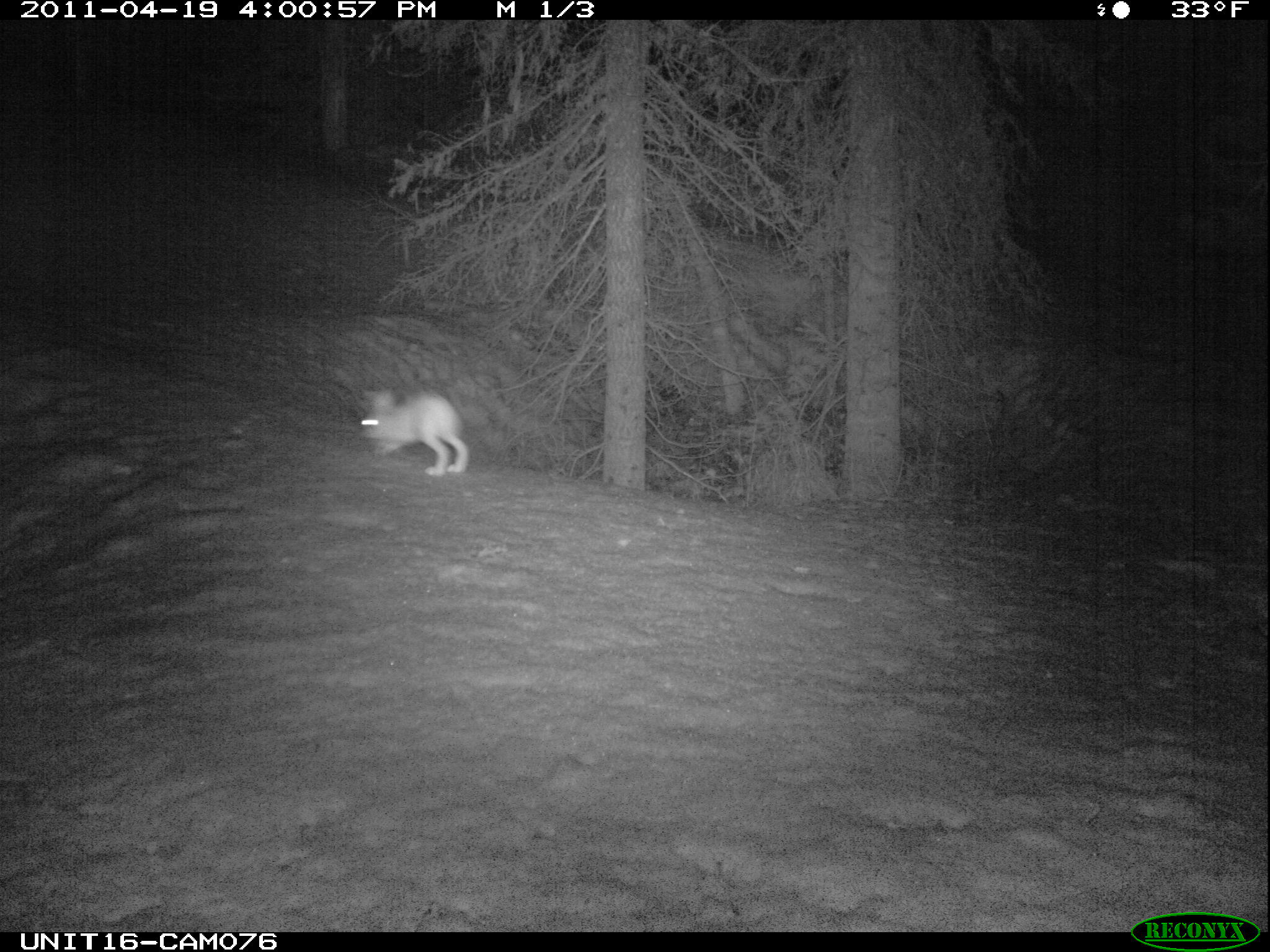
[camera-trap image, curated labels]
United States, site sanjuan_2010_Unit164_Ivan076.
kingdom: Animalia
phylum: Chordata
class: Mammalia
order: Lagomorpha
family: Leporidae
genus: Lepus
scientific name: Lepus americanus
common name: snowshoe hare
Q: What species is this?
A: Lepus americanus (snowshoe hare).